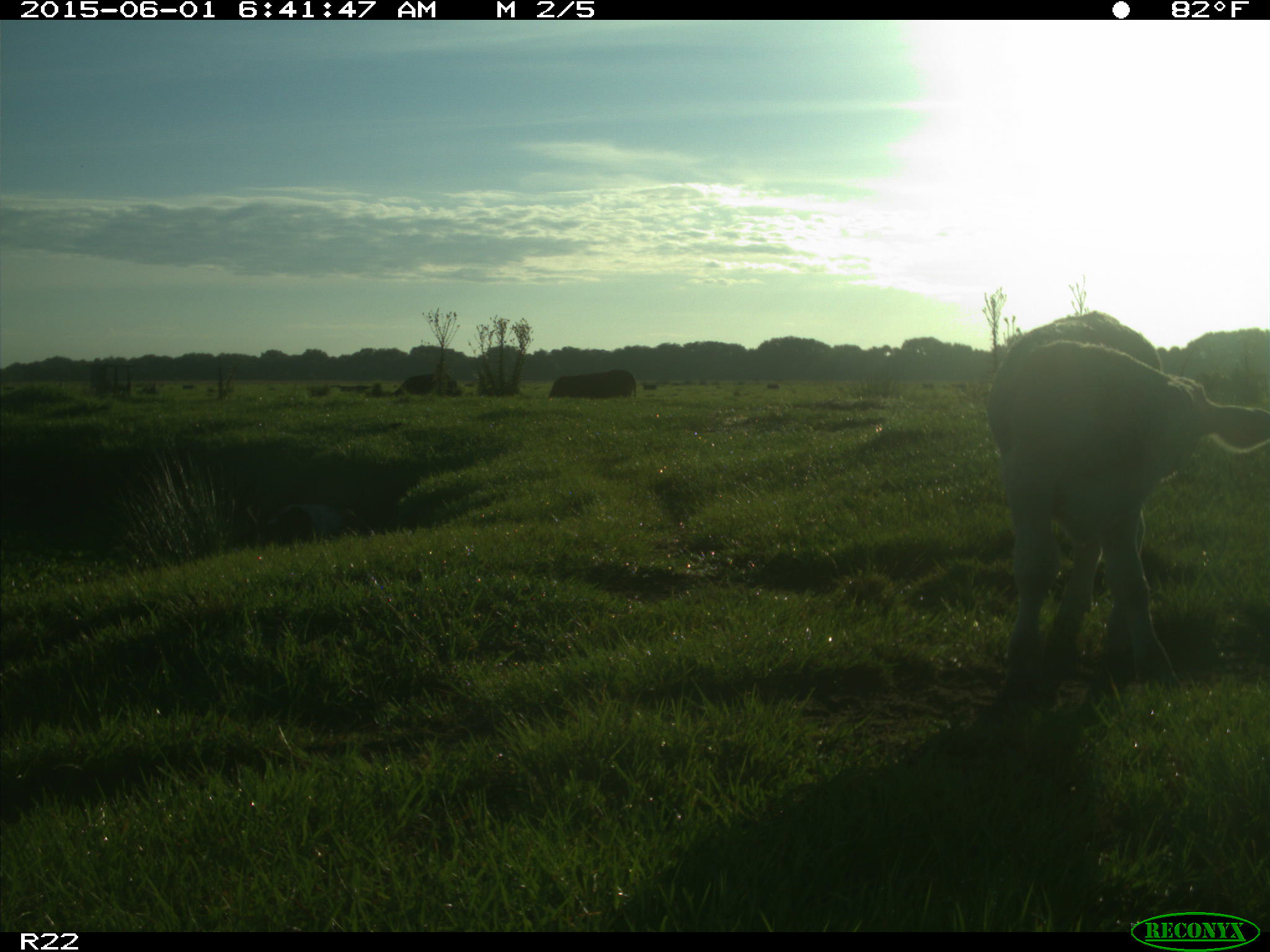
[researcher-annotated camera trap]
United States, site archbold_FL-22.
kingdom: Animalia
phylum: Chordata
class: Mammalia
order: Artiodactyla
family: Bovidae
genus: Bos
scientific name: Bos taurus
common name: domestic cow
Bos taurus (domestic cow).